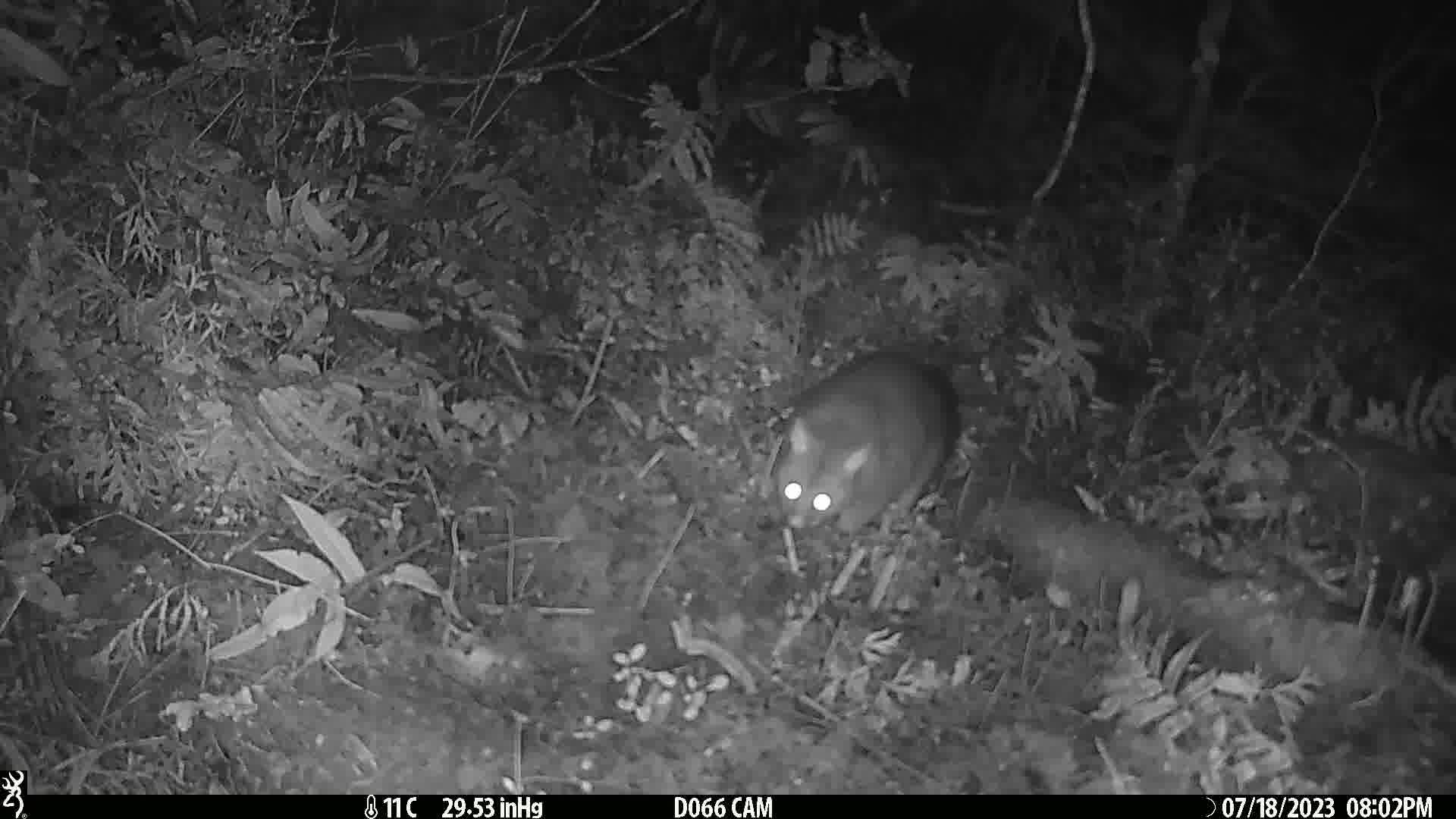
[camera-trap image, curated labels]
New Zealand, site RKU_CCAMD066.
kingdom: Animalia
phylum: Chordata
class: Mammalia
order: Diprotodontia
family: Phalangeridae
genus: Trichosurus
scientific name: Trichosurus vulpecula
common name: common brushtail possum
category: possum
Possum (common brushtail possum) (Trichosurus vulpecula).